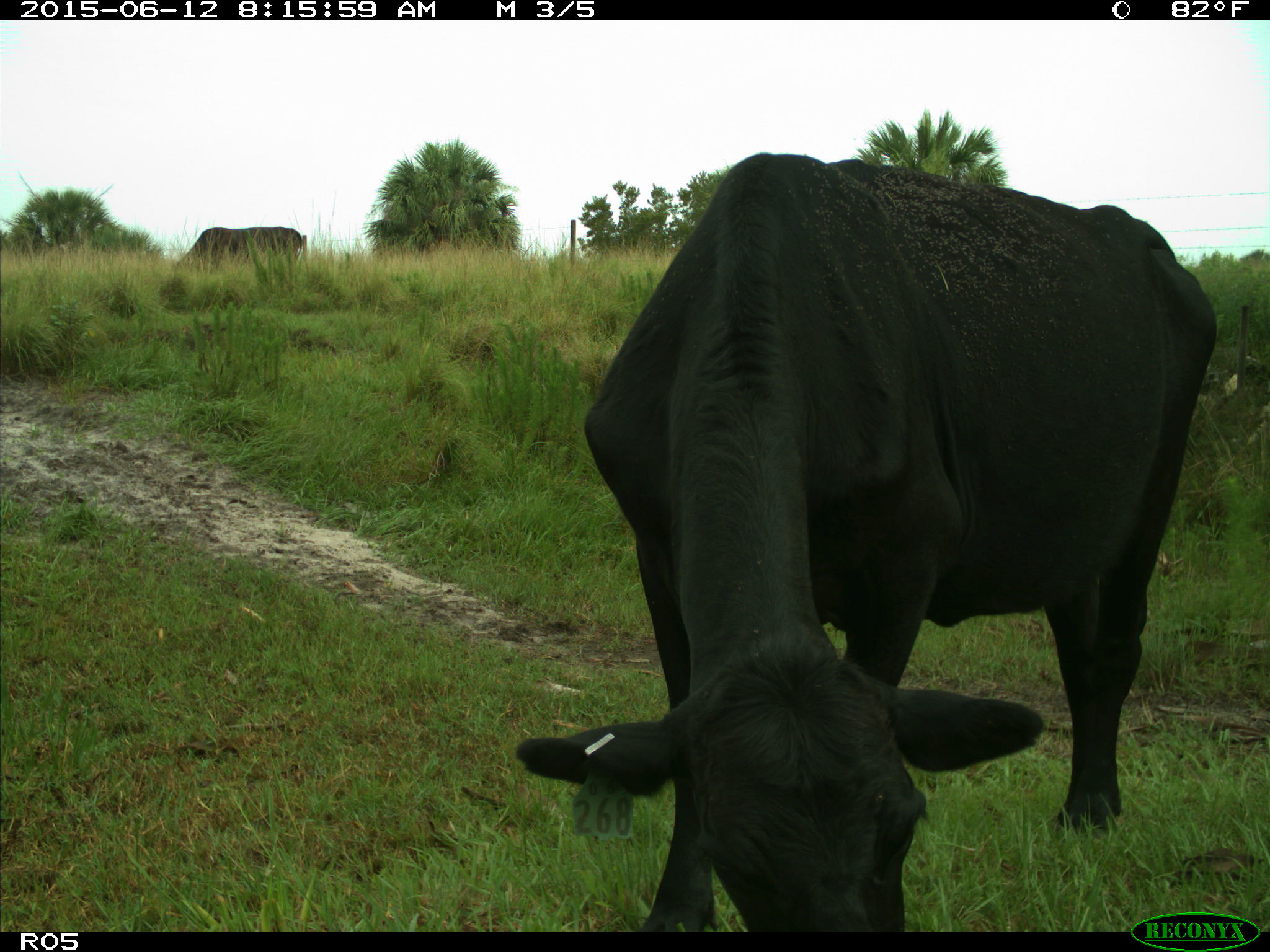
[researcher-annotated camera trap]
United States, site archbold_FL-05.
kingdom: Animalia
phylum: Chordata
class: Mammalia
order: Artiodactyla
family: Bovidae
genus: Bos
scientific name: Bos taurus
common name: domestic cow